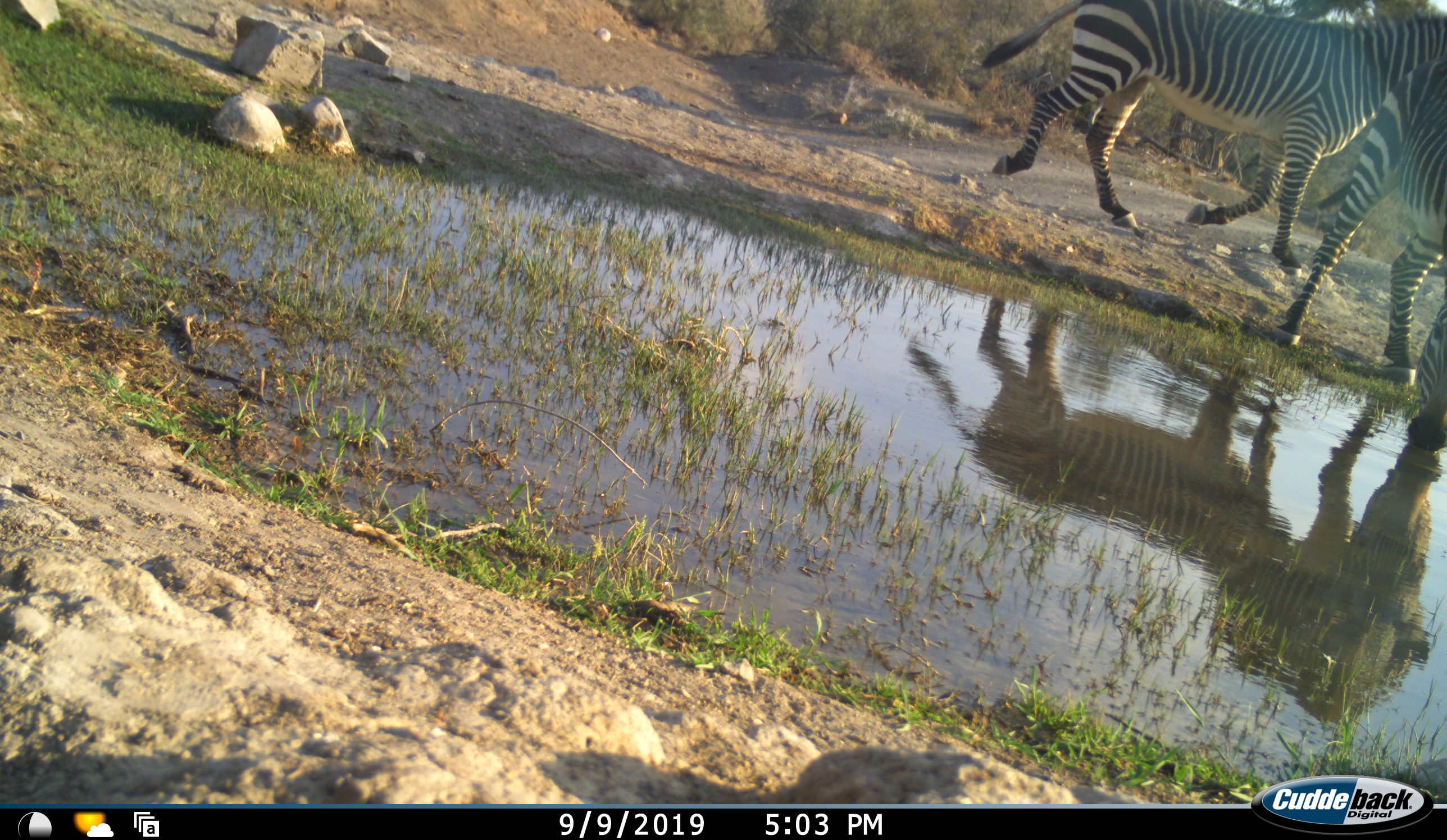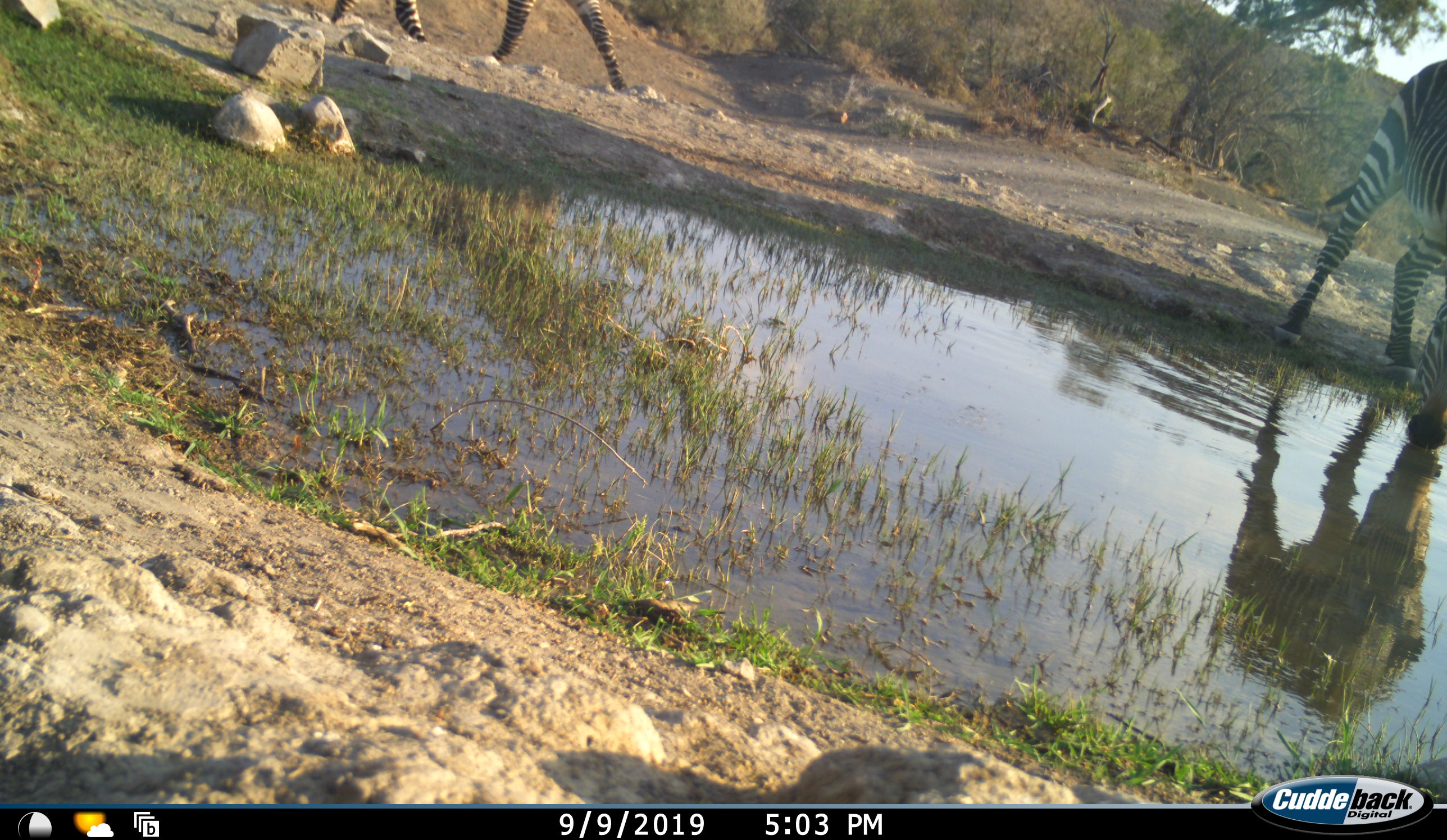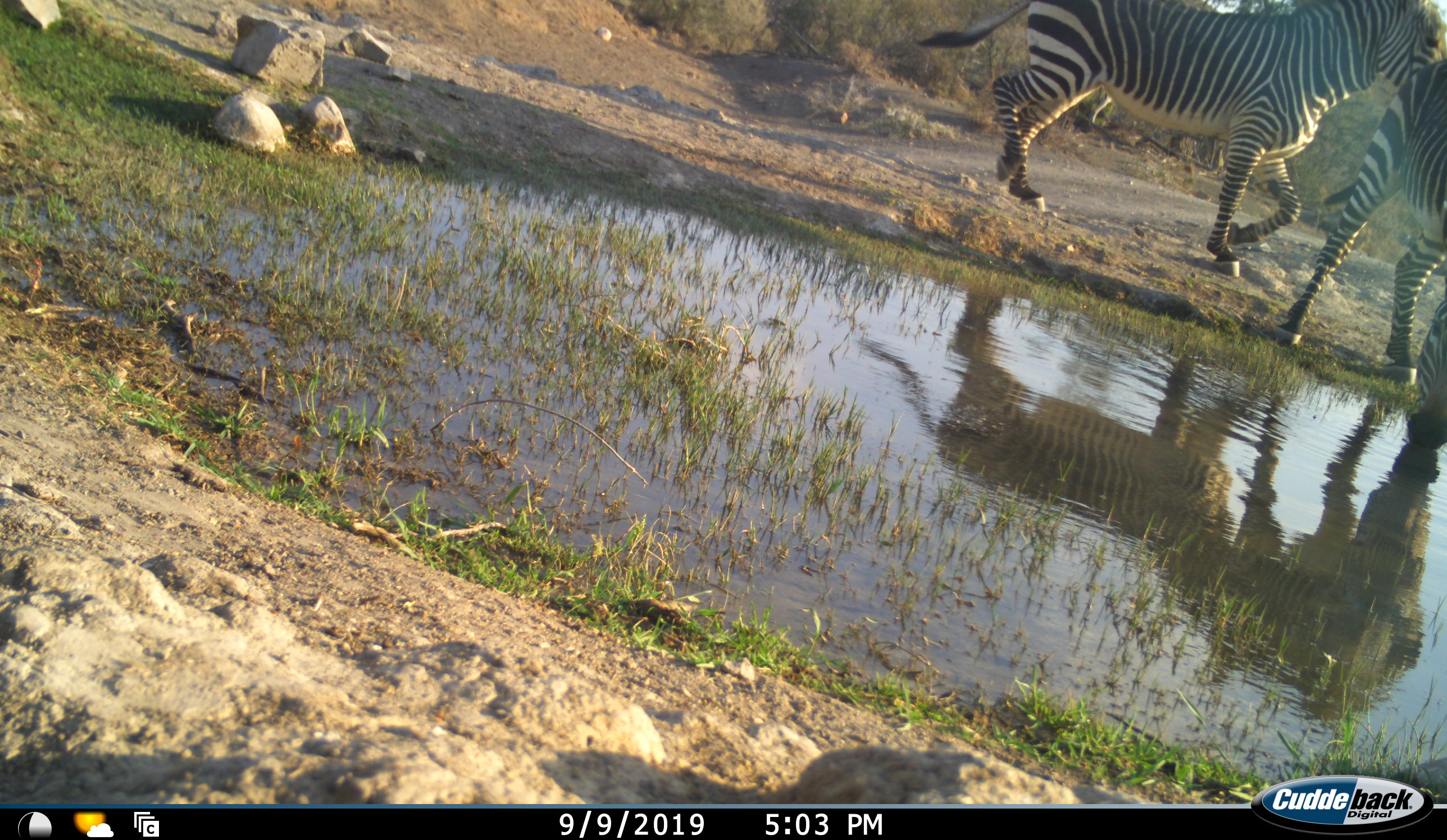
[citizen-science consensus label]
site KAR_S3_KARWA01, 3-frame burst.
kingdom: Animalia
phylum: Chordata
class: Mammalia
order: Perissodactyla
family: Equidae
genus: Equus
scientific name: Equus zebra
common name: mountain zebra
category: zebramountain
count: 2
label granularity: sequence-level